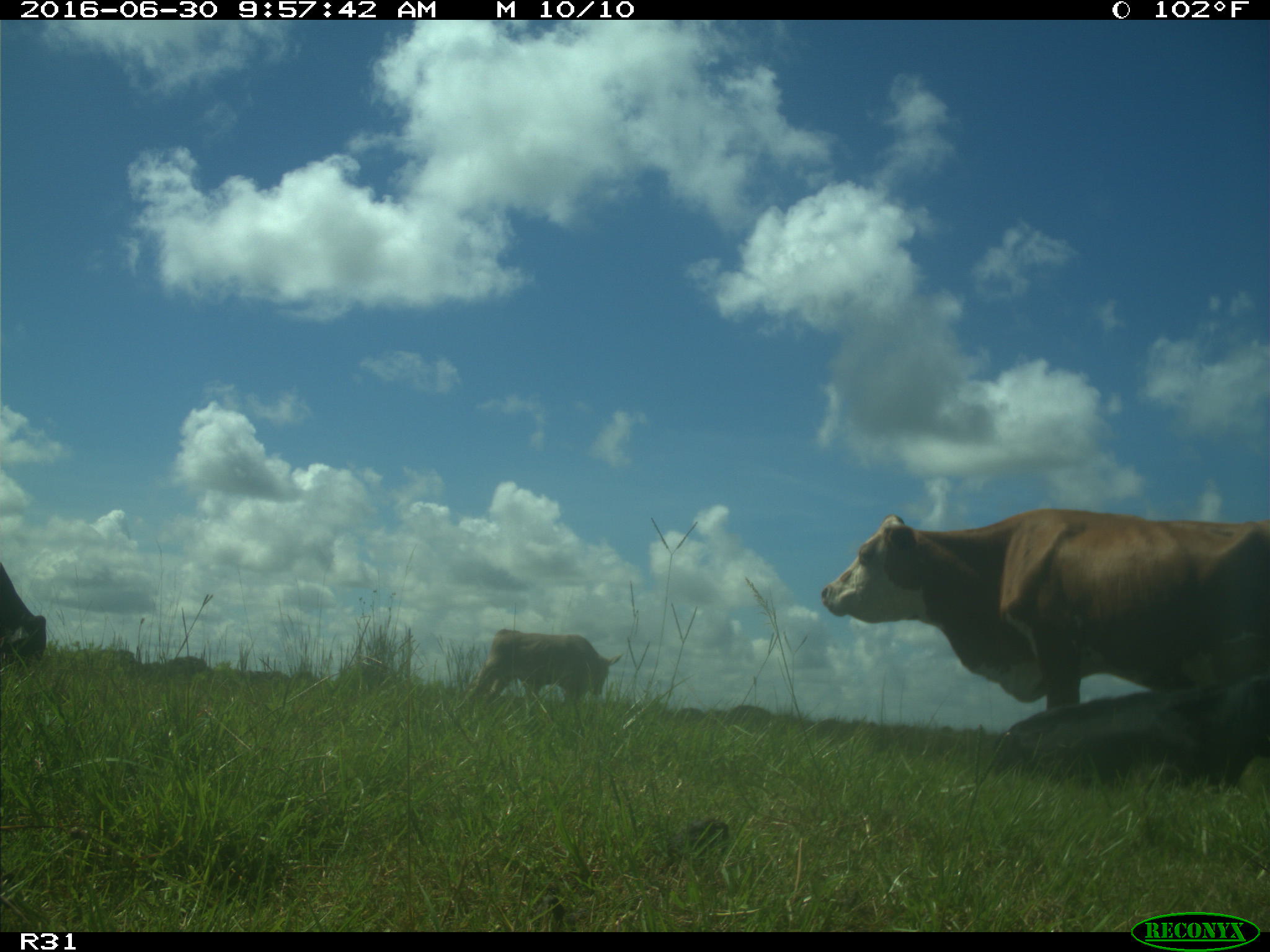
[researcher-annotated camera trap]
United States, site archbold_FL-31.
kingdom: Animalia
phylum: Chordata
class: Mammalia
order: Artiodactyla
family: Bovidae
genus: Bos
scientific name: Bos taurus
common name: domestic cow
Bos taurus (domestic cow).